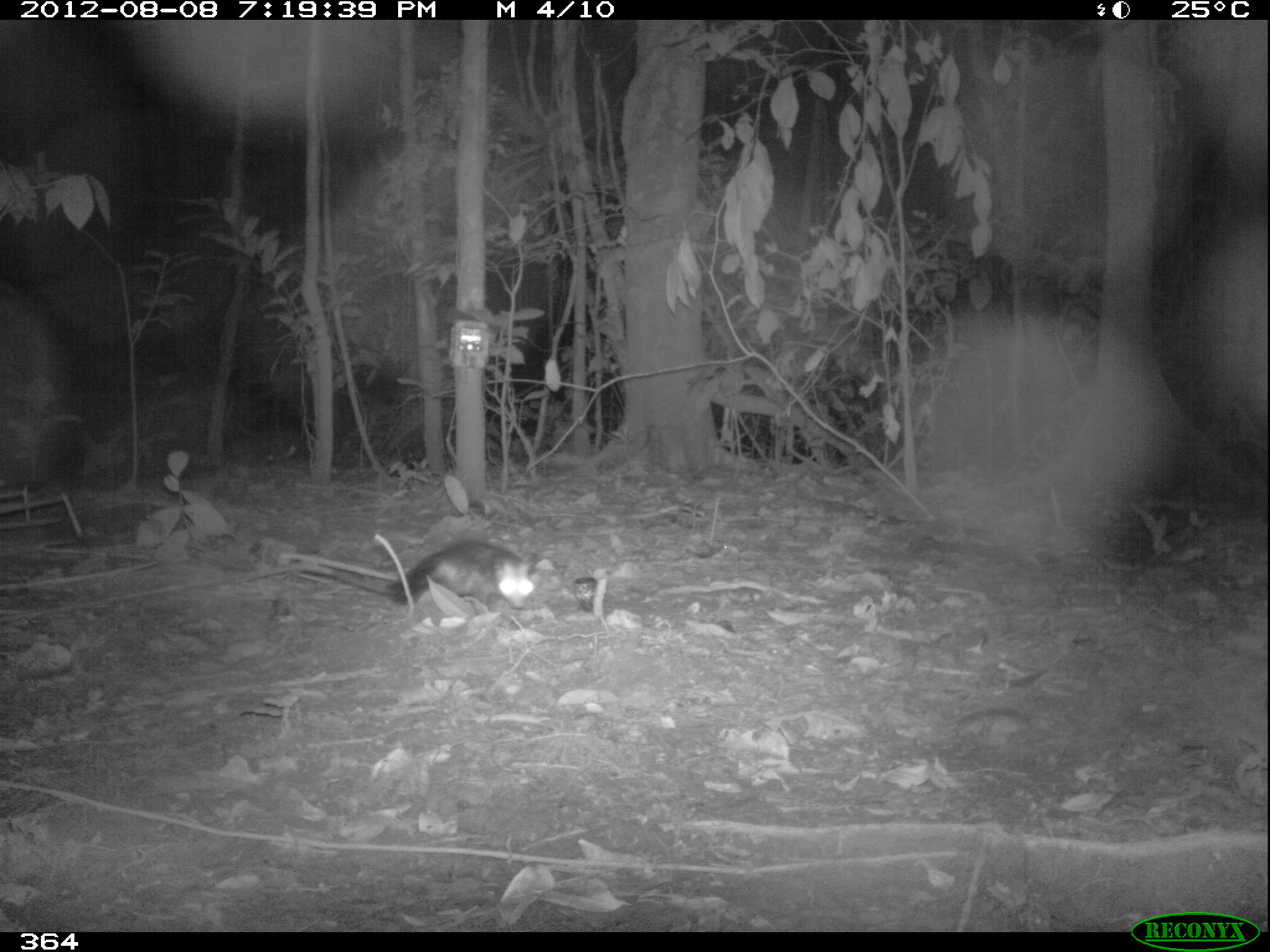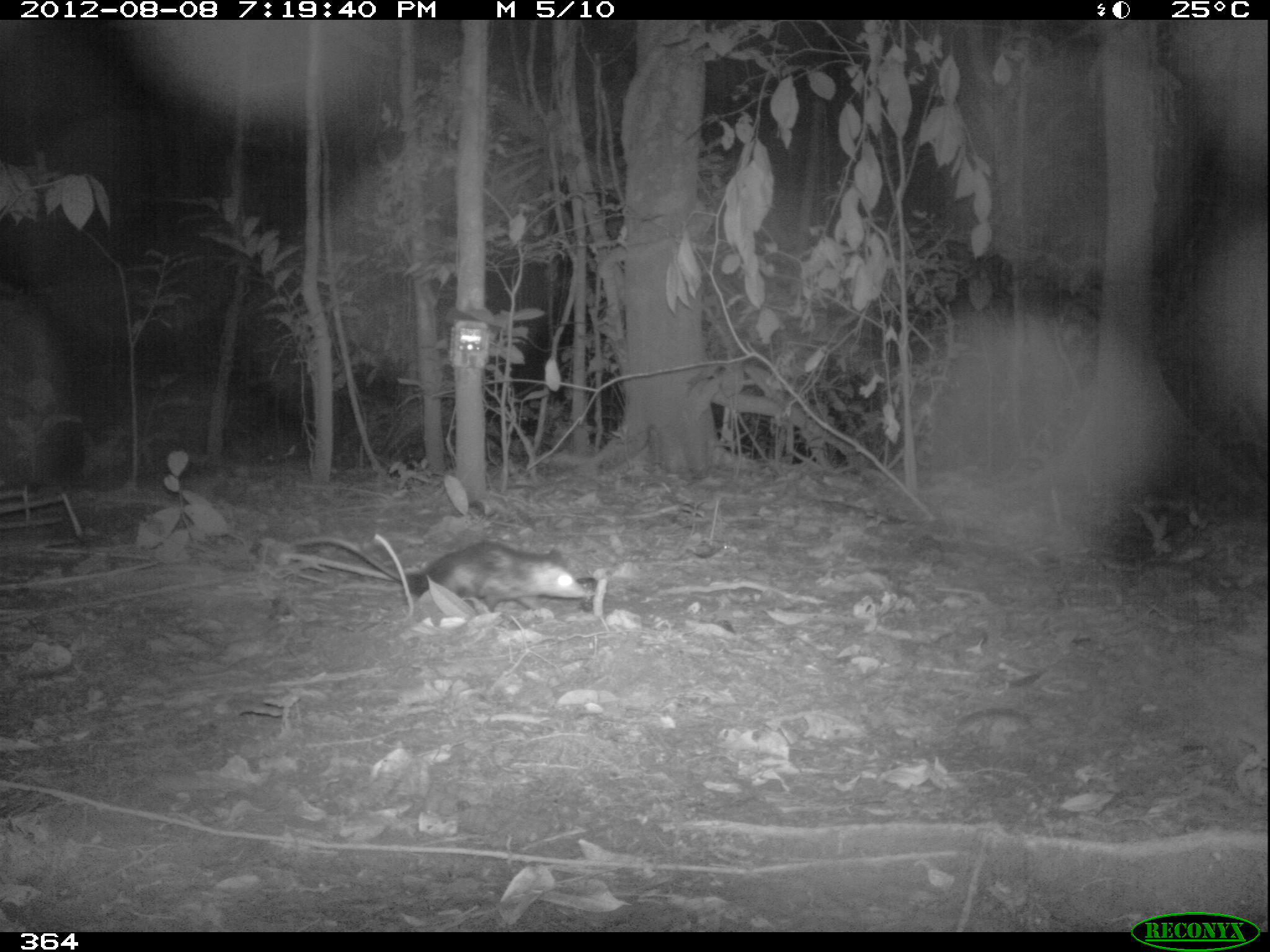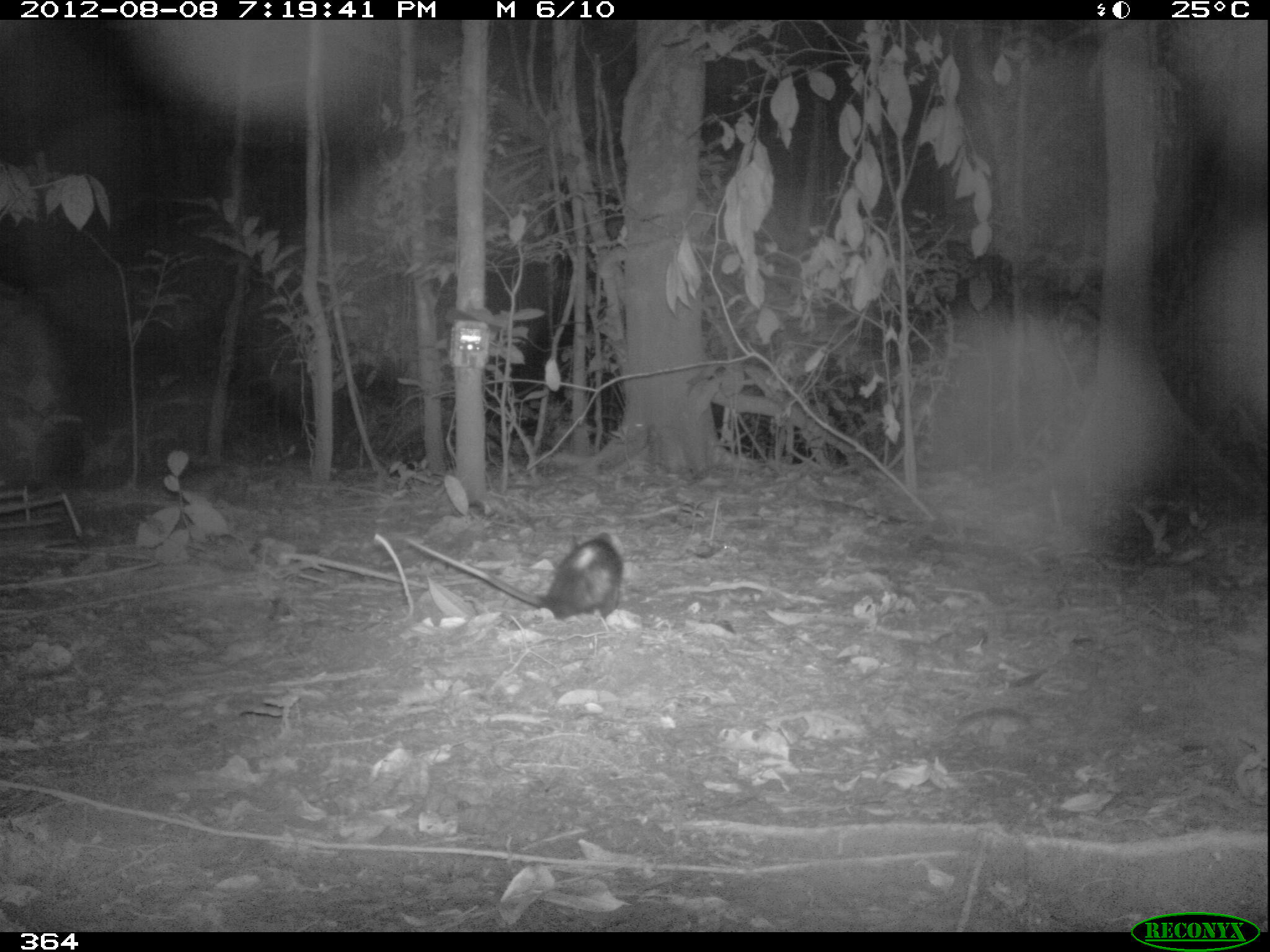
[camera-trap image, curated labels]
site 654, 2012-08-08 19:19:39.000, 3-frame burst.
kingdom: Animalia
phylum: Chordata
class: Mammalia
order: Didelphimorphia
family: Didelphidae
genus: Didelphis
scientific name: Didelphis marsupialis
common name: southern opossum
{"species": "Didelphis marsupialis (southern opossum)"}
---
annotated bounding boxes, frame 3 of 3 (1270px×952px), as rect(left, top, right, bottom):
didelphis marsupialis: rect(406, 531, 623, 618)